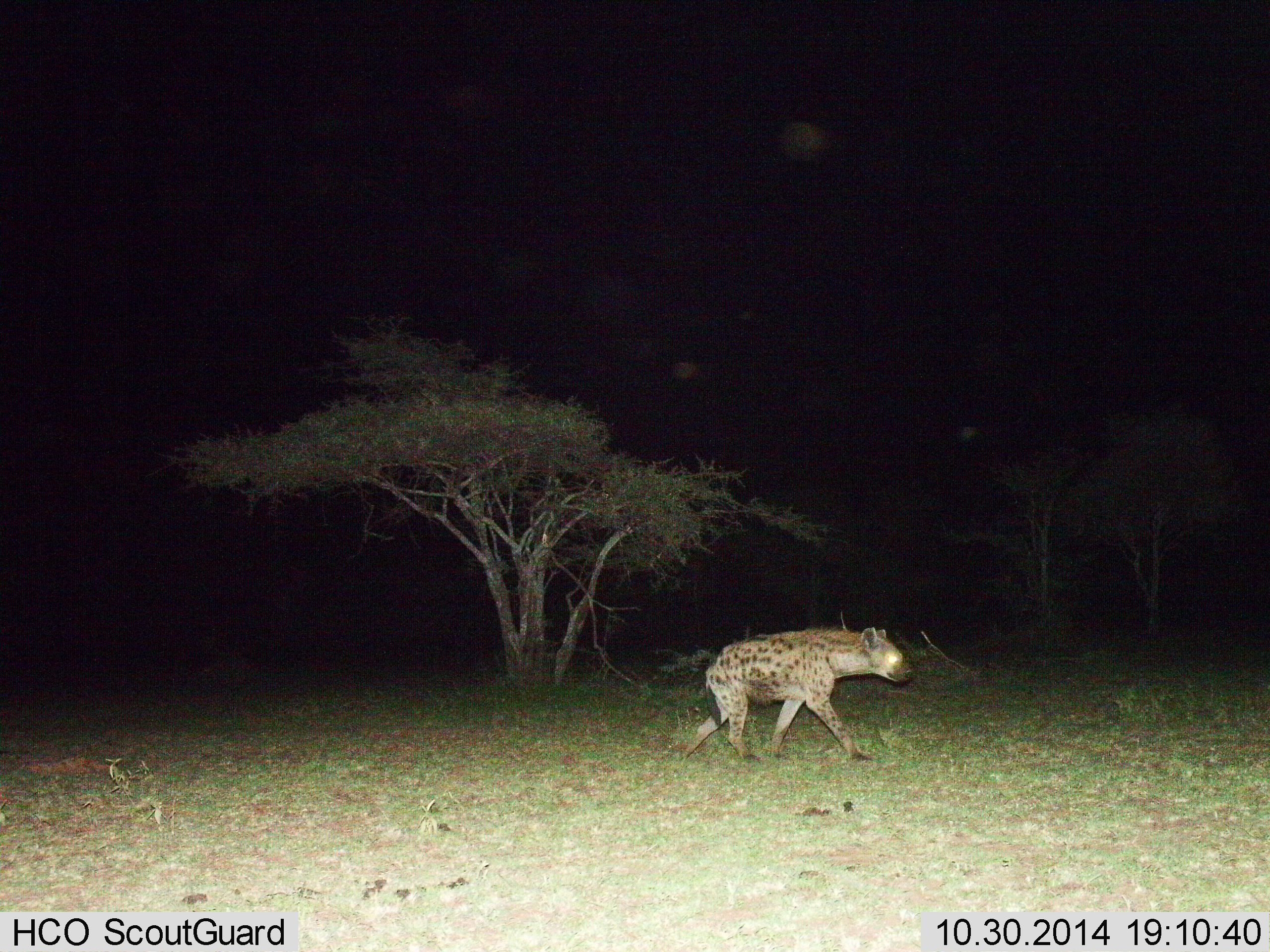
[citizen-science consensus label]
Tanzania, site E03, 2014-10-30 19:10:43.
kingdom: Animalia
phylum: Chordata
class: Mammalia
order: Carnivora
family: Hyaenidae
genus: Crocuta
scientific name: Crocuta crocuta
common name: spotted hyena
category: hyenaspotted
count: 1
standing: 0%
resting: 0%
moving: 100%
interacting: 0%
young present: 0%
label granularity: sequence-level